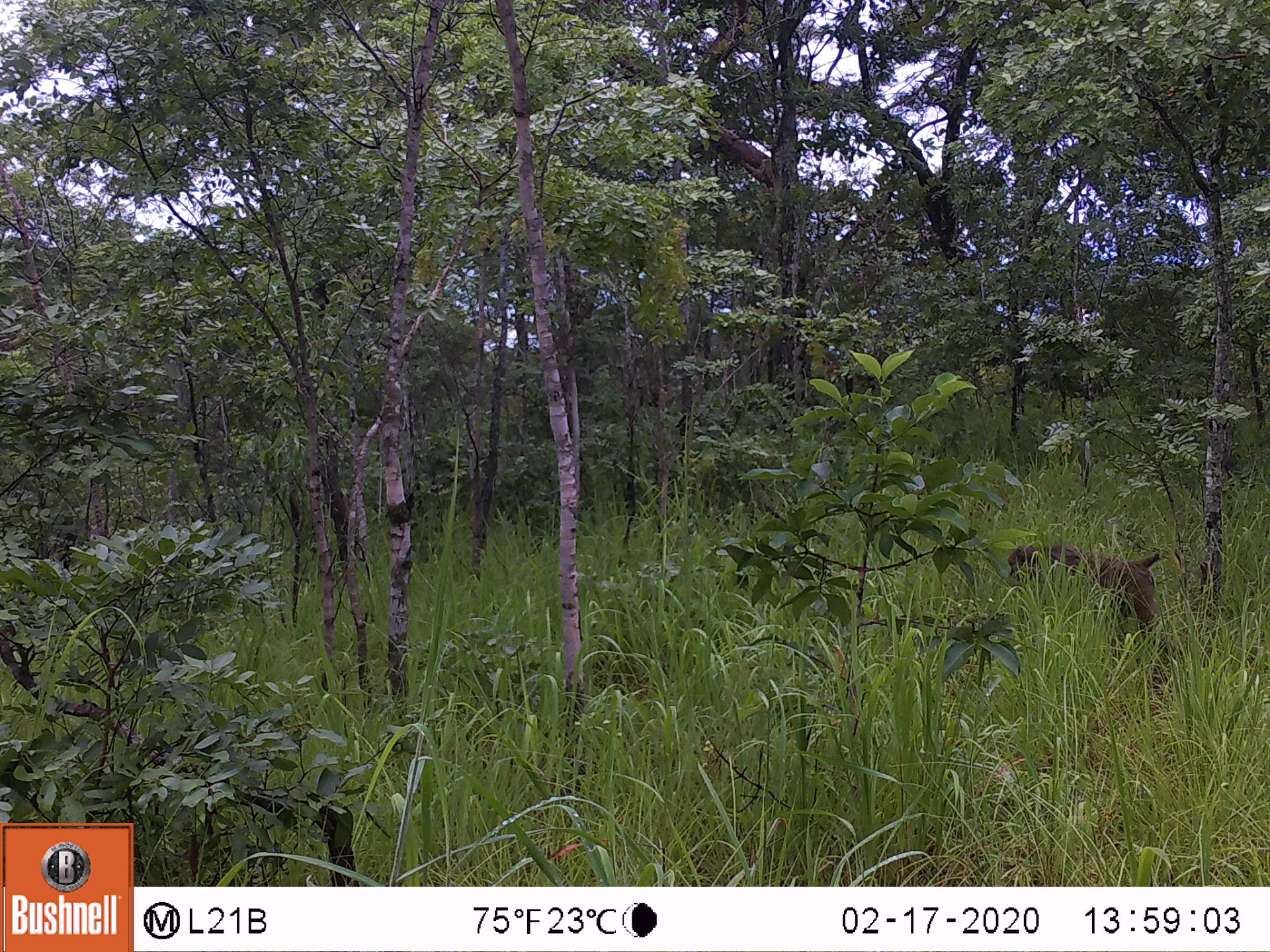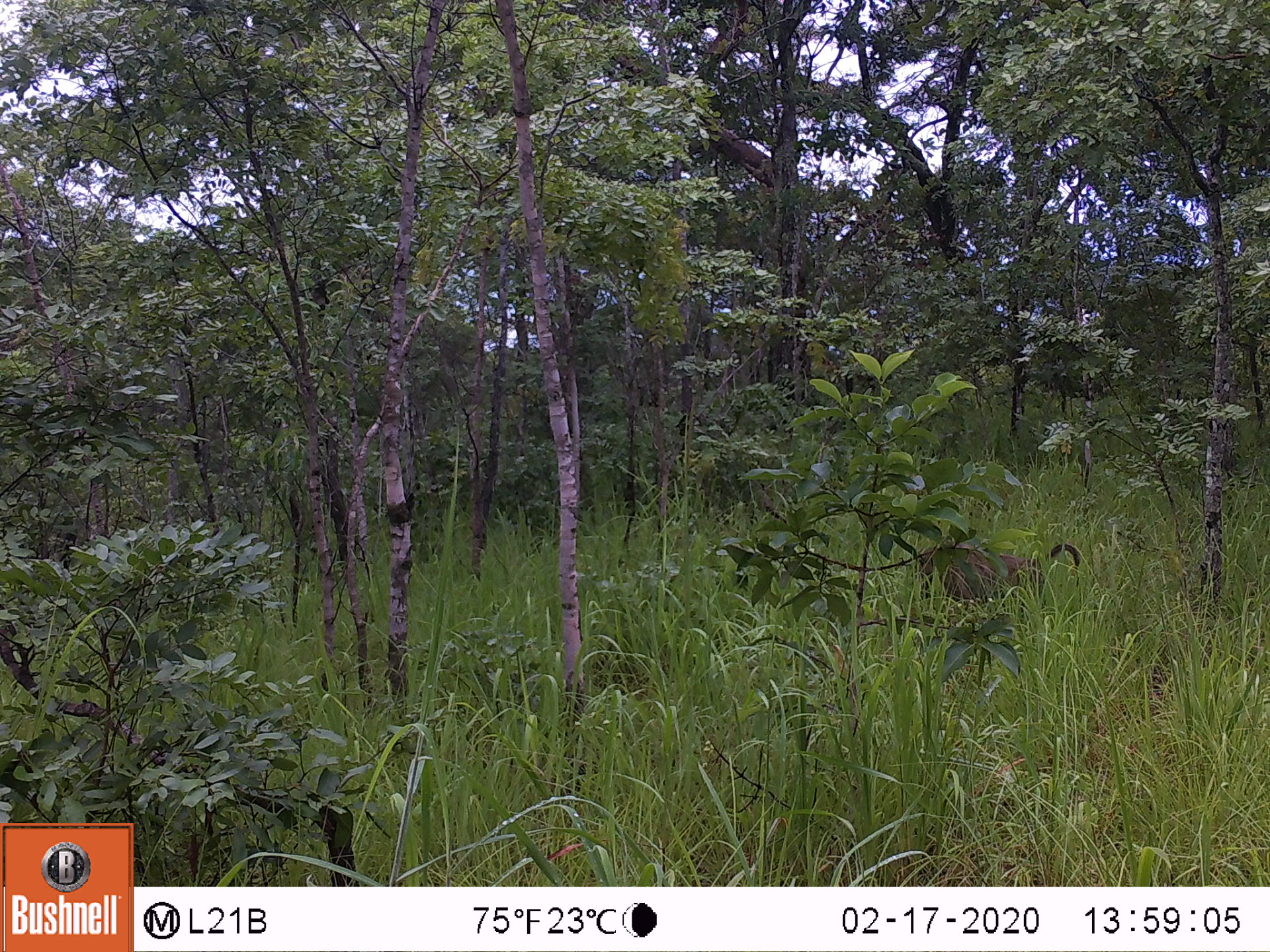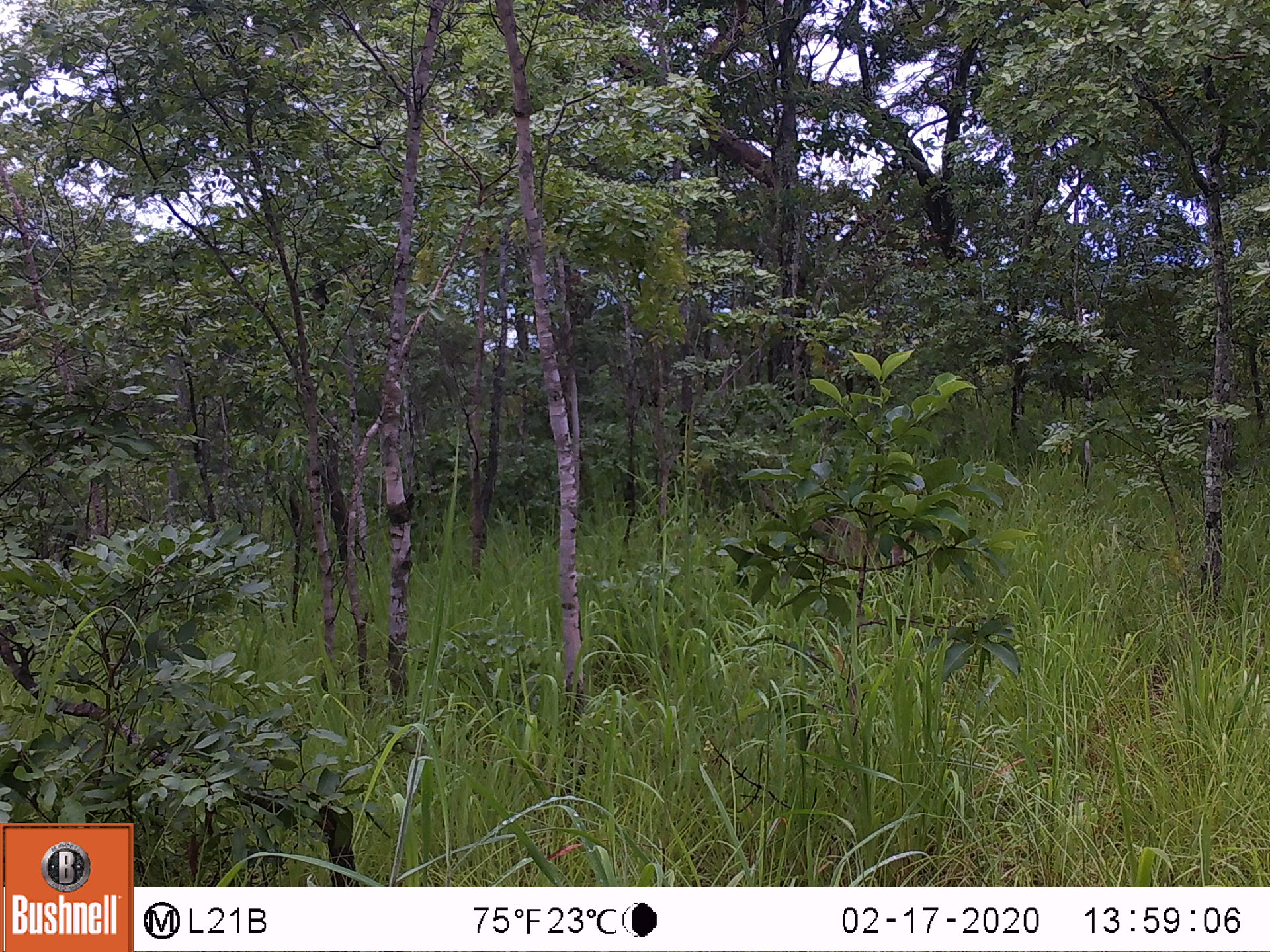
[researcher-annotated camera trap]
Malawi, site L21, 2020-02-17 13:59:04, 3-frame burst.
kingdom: Animalia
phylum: Chordata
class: Mammalia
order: Primates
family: Cercopithecidae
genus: Papio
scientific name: Papio cynocephalus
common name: yellow baboon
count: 1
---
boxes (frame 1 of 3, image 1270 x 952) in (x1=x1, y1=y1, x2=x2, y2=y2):
yellow baboon: (x1=996, y1=538, x2=1168, y2=663)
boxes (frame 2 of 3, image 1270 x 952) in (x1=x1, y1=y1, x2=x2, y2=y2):
yellow baboon: (x1=910, y1=537, x2=1081, y2=616)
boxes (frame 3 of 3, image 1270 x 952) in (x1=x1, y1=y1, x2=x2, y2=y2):
yellow baboon: (x1=781, y1=503, x2=922, y2=590)